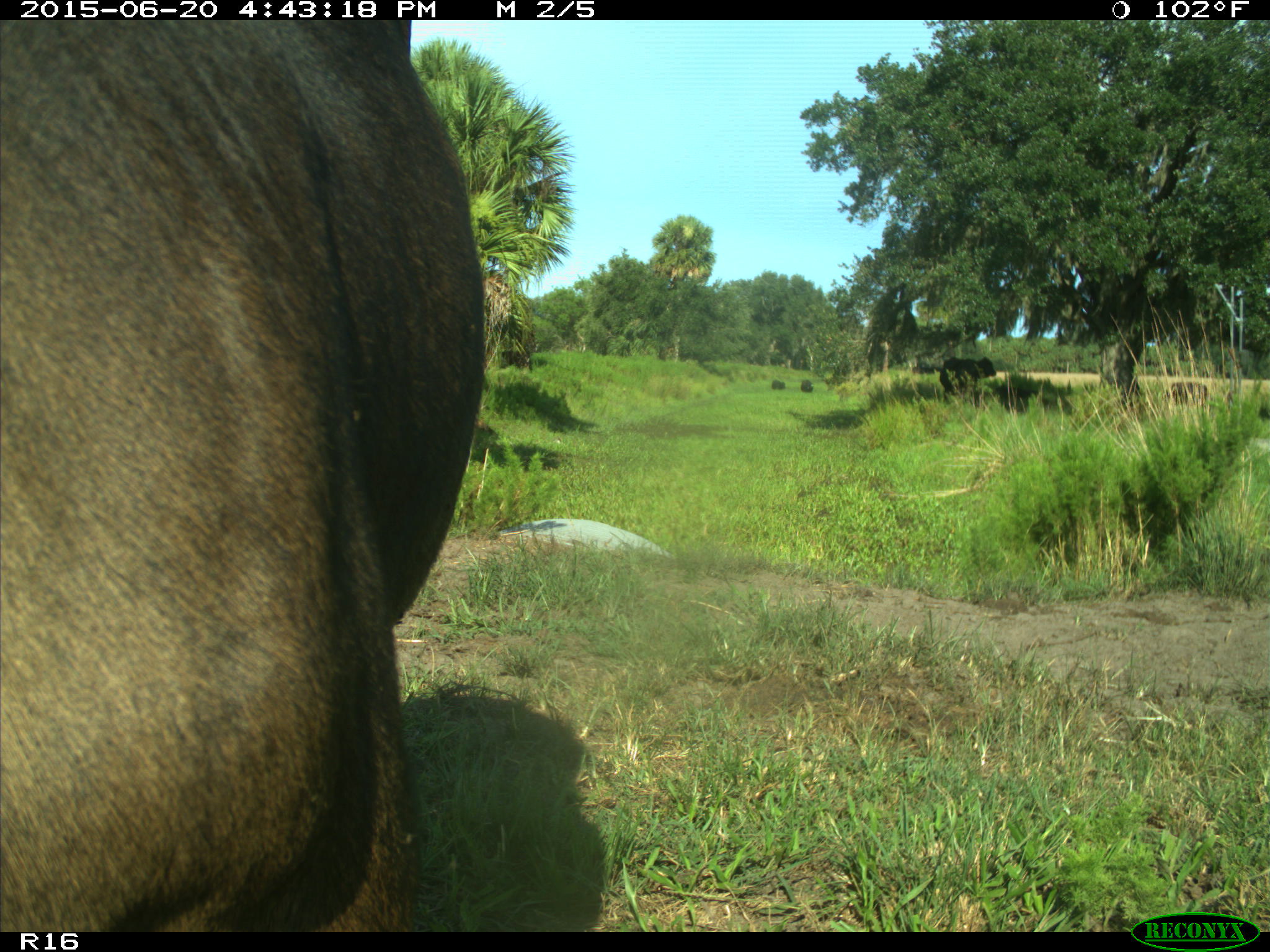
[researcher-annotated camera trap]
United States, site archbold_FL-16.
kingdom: Animalia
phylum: Chordata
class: Mammalia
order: Artiodactyla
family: Bovidae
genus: Bos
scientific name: Bos taurus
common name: domestic cow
Bos taurus (domestic cow).